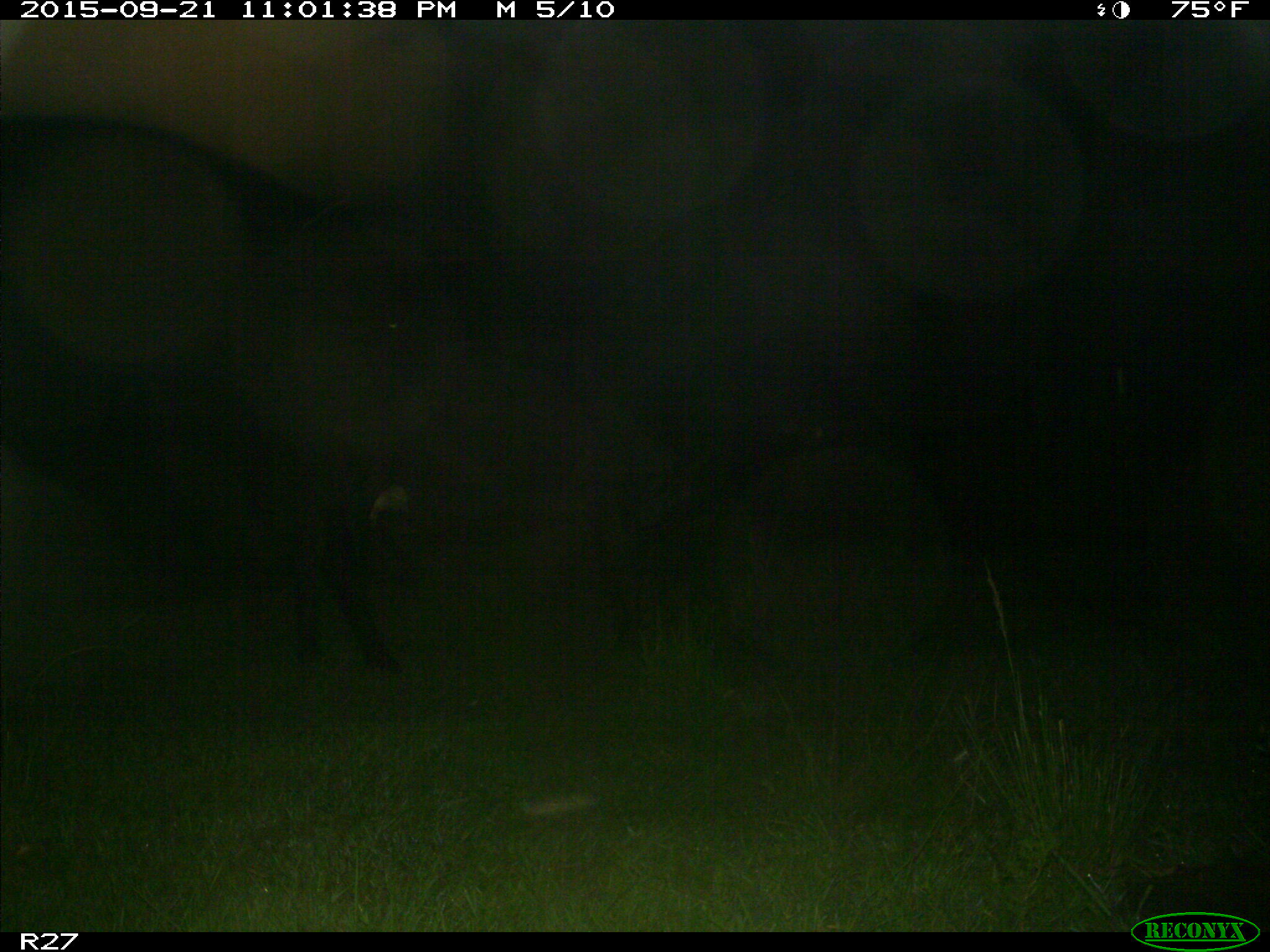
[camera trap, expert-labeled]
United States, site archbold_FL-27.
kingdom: Animalia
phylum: Chordata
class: Mammalia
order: Artiodactyla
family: Bovidae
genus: Bos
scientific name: Bos taurus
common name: domestic cow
Bos taurus (domestic cow).